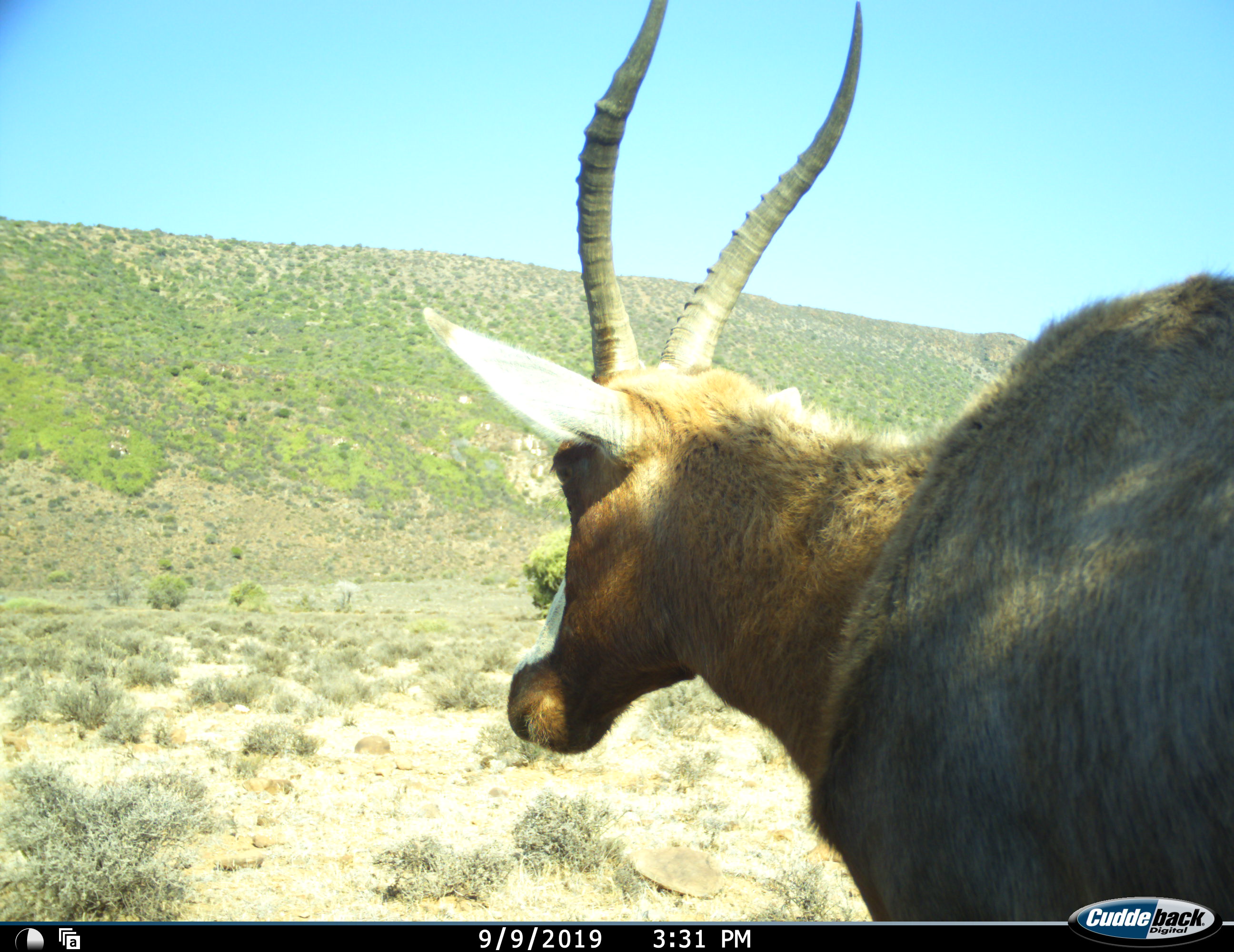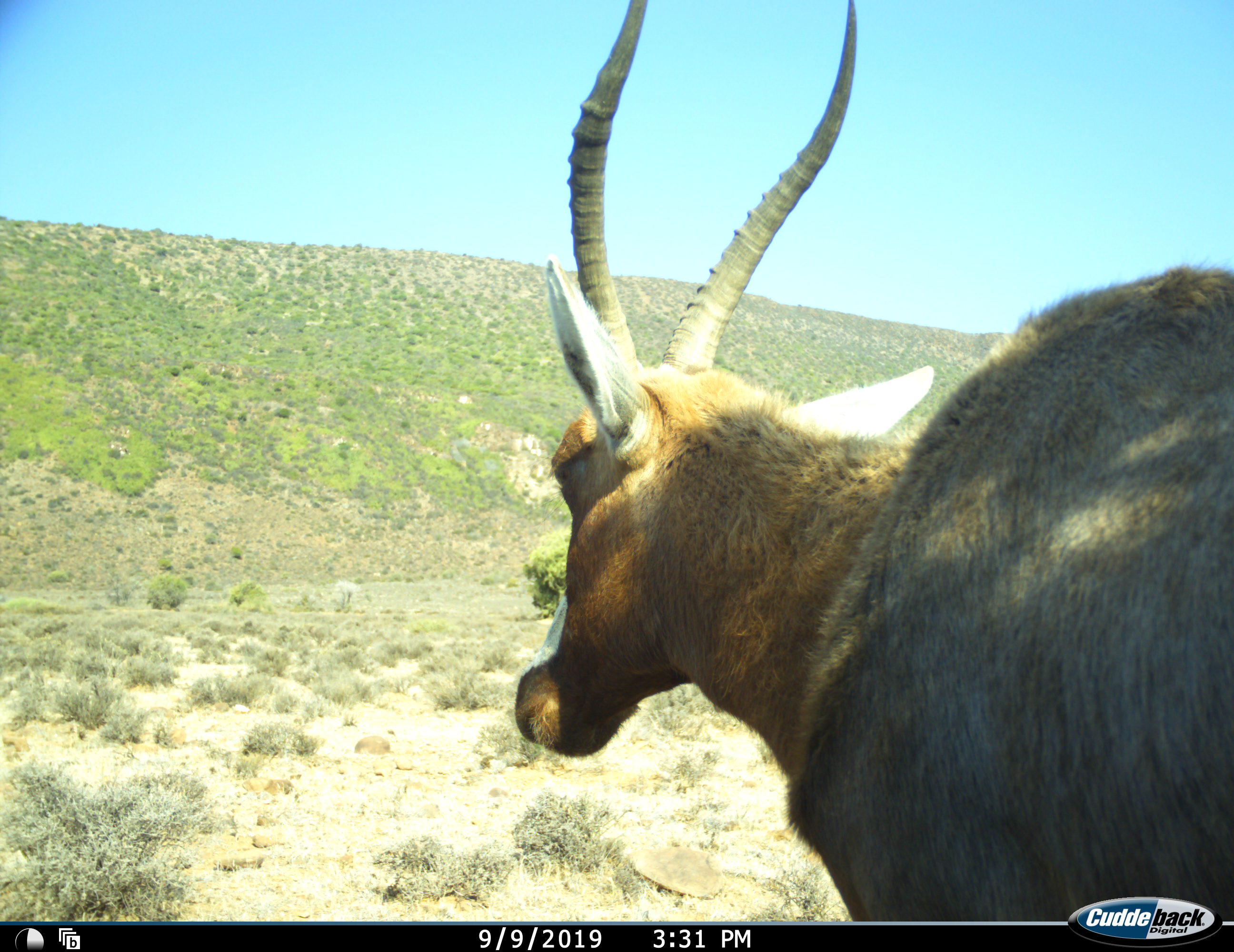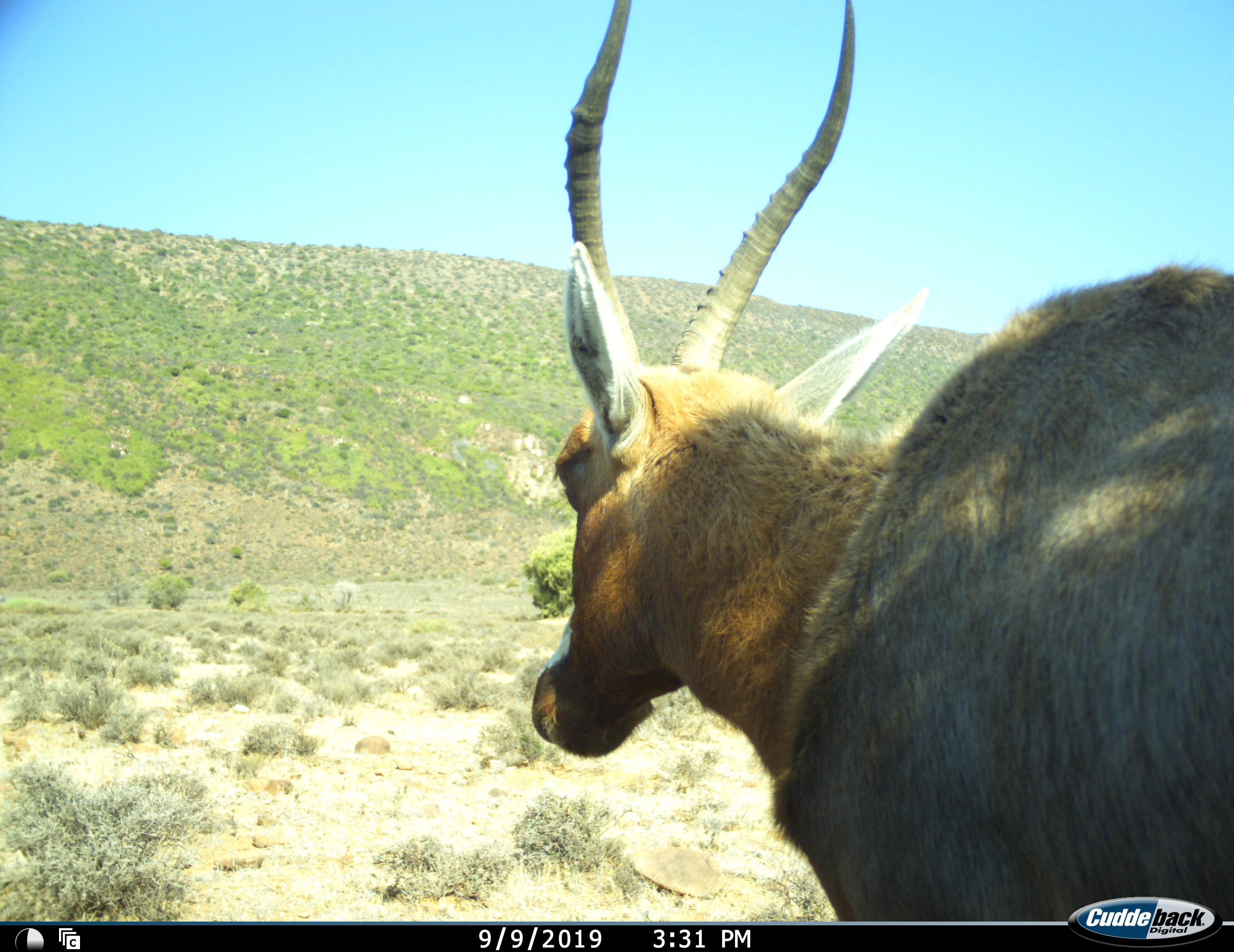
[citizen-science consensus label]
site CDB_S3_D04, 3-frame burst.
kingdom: Animalia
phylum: Chordata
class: Mammalia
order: Artiodactyla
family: Bovidae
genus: Damaliscus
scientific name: Damaliscus pygargus phillipsi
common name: blesbok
Blesbok (Damaliscus pygargus phillipsi), count 1. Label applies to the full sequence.